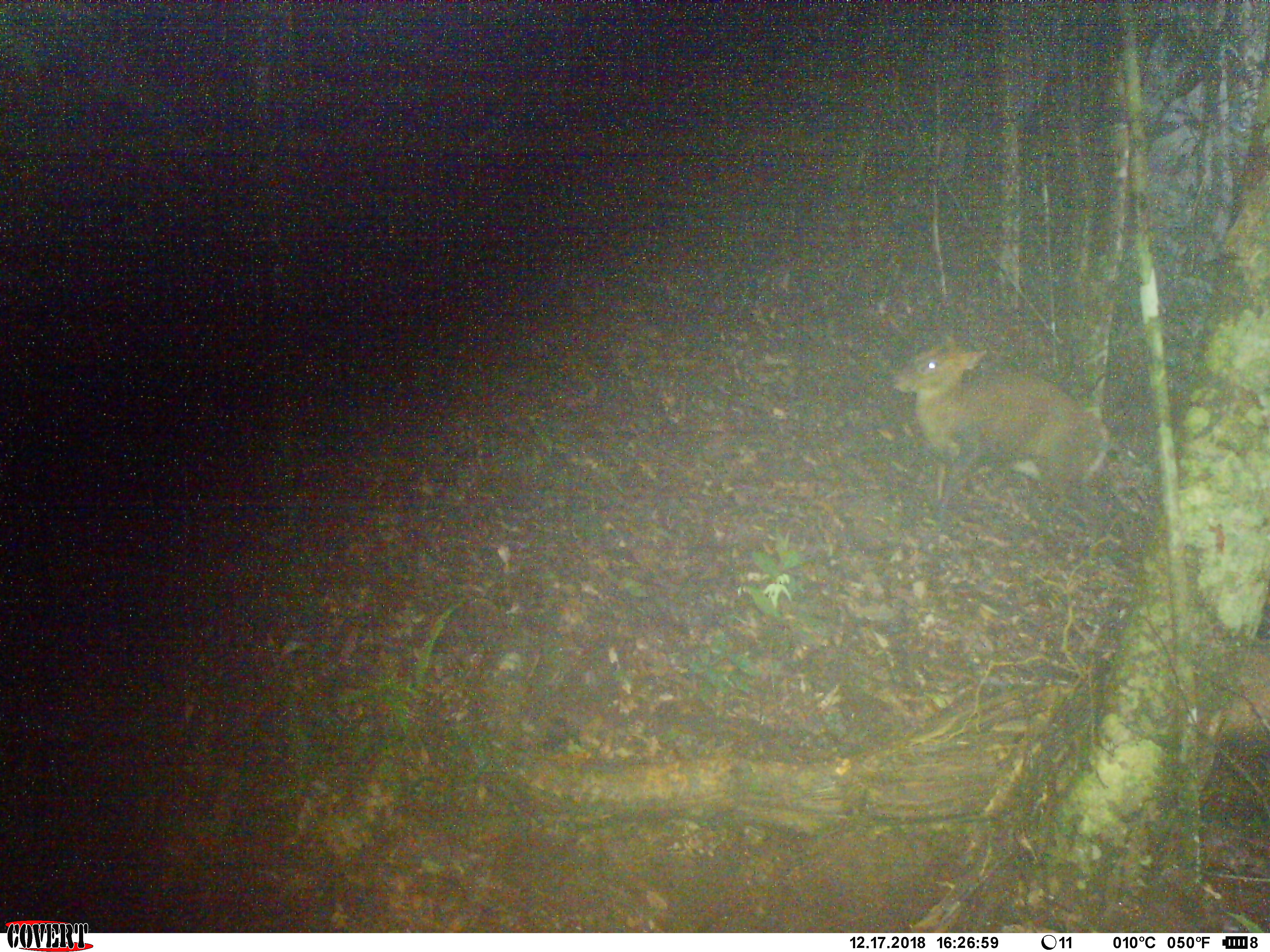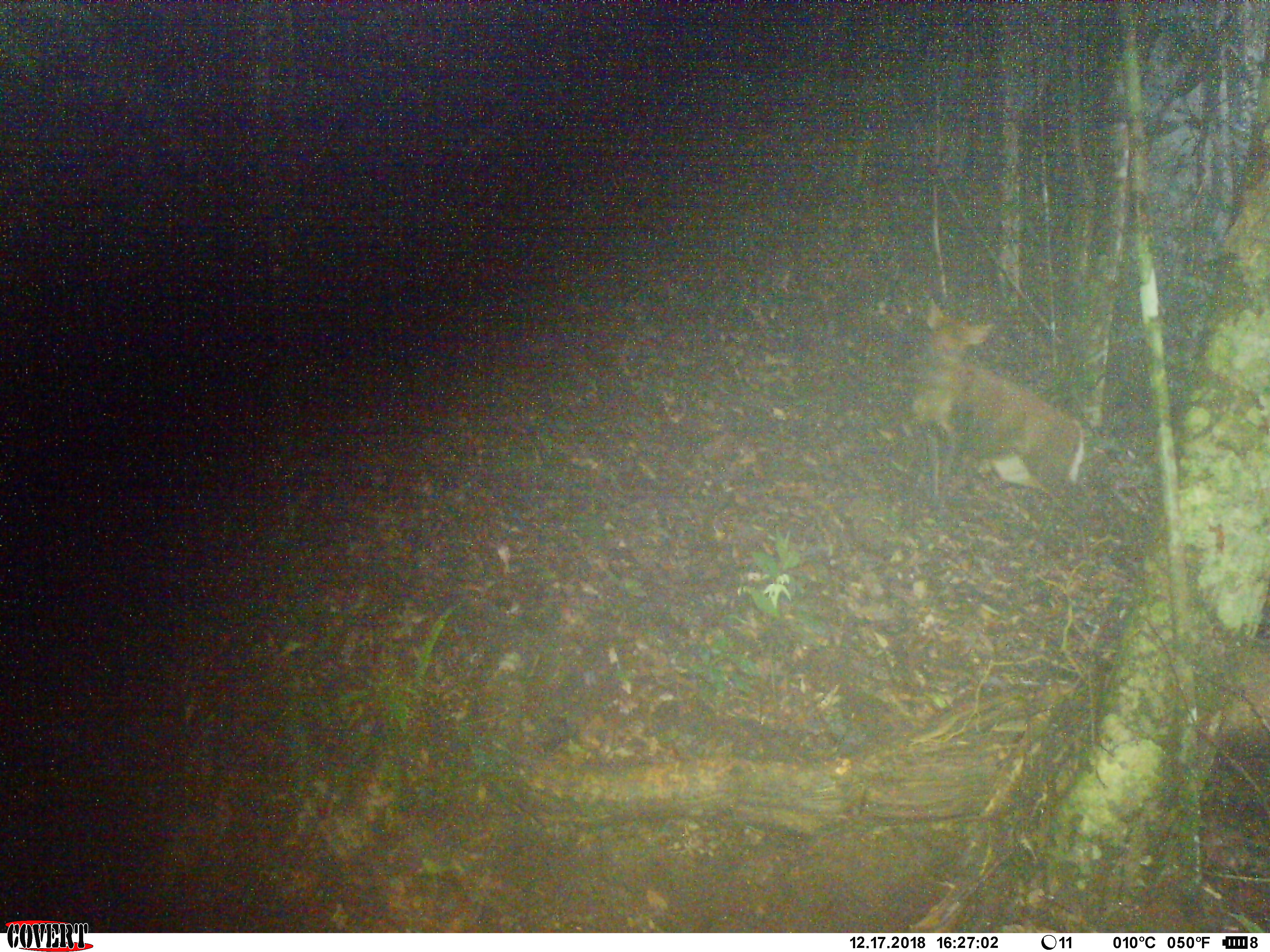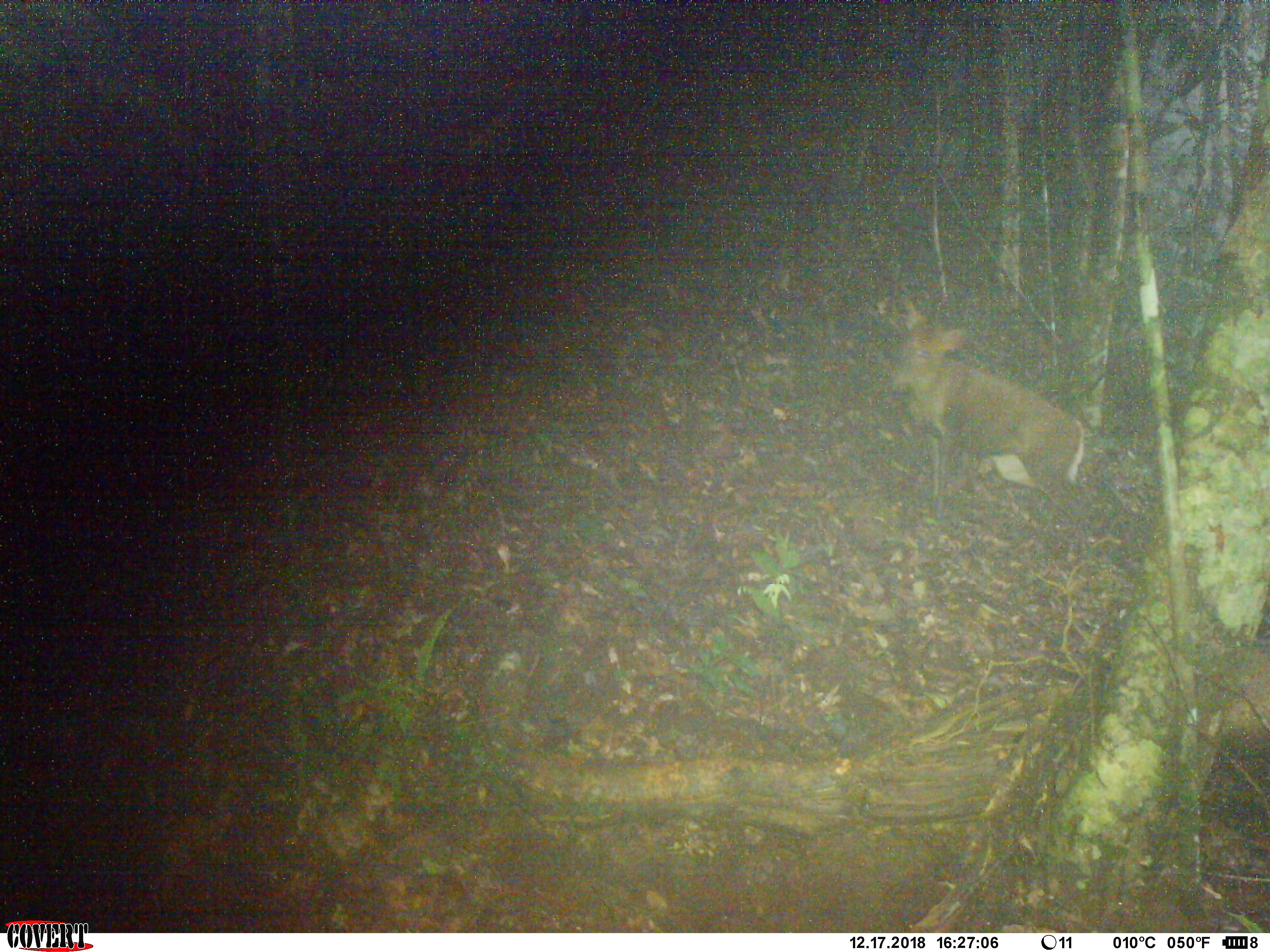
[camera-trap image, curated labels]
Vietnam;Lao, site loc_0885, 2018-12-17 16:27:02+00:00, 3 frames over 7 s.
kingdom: Animalia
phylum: Chordata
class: Mammalia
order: Artiodactyla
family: Cervidae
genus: Muntiacus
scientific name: Muntiacus rooseveltorum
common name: roosevelt's muntjac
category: roosevelts muntjac group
Roosevelts muntjac group (roosevelt's muntjac) (Muntiacus rooseveltorum). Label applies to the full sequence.